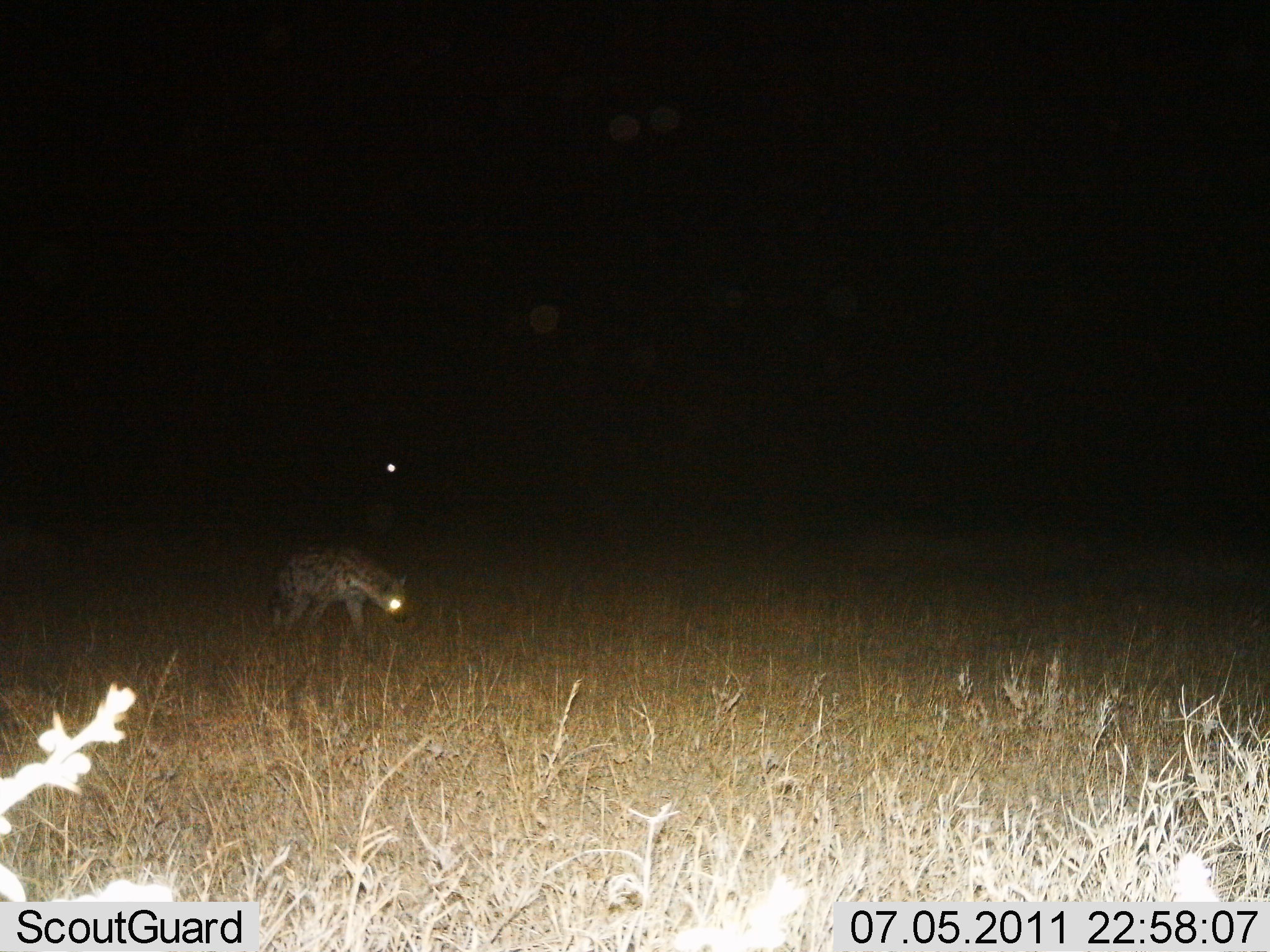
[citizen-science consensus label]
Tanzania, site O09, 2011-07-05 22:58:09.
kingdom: Animalia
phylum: Chordata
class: Mammalia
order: Carnivora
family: Hyaenidae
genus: Crocuta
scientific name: Crocuta crocuta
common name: spotted hyena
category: hyenaspotted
Hyenaspotted (spotted hyena) (Crocuta crocuta), count 1. Behavior (volunteer vote fractions): standing 17%, resting 0%, moving 83%, interacting 0%. Young present (vote fraction): 0%. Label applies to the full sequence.